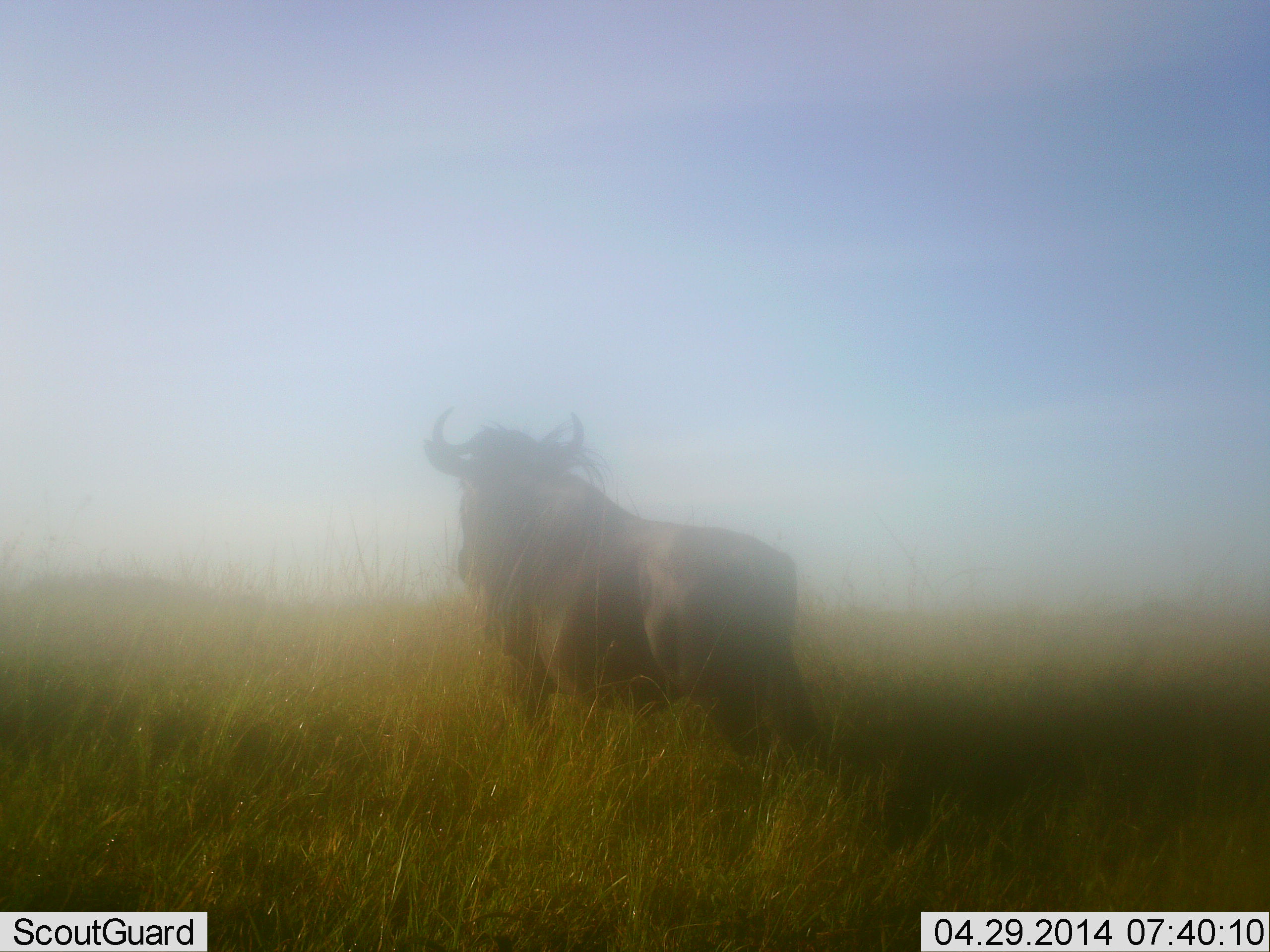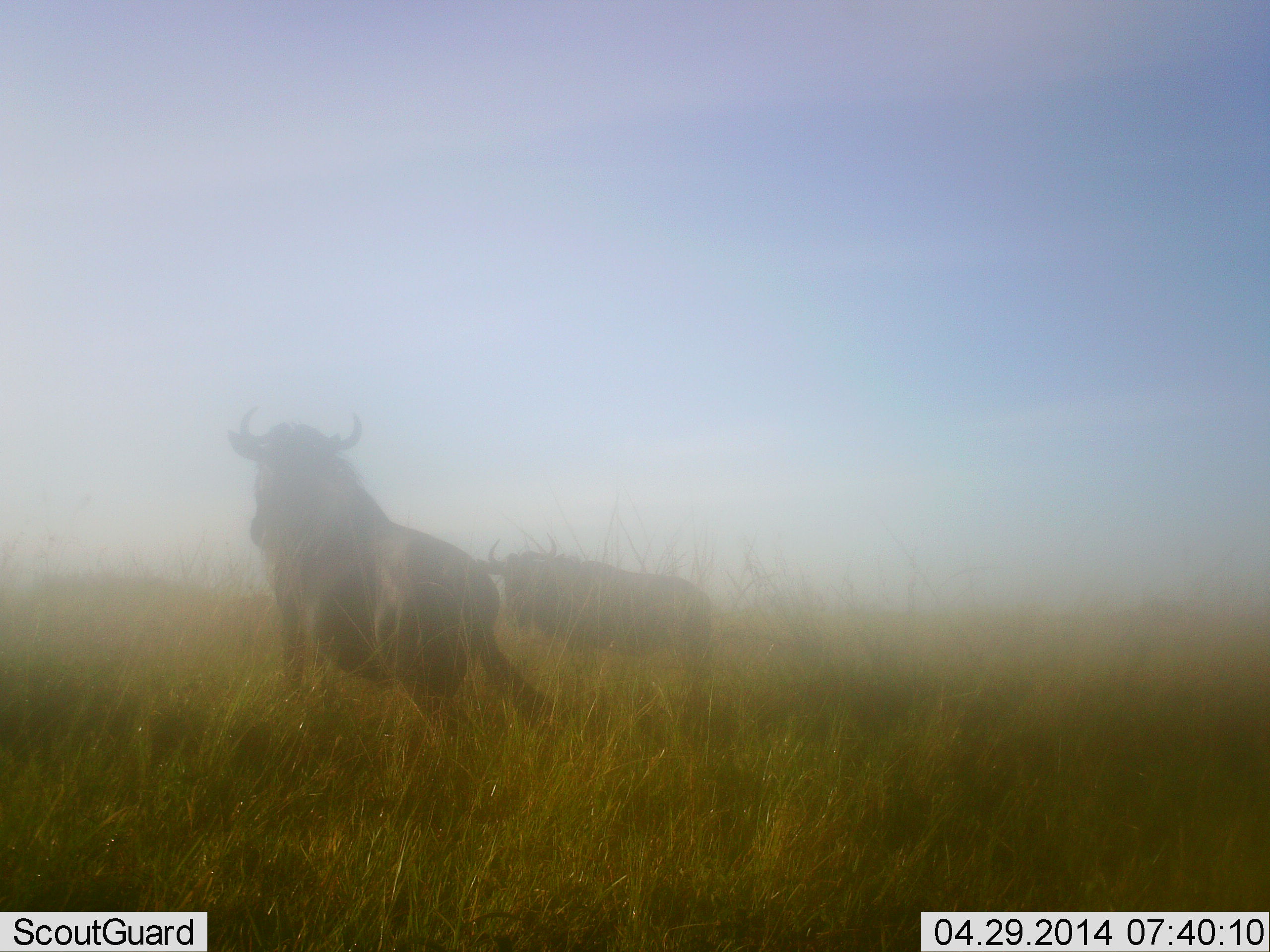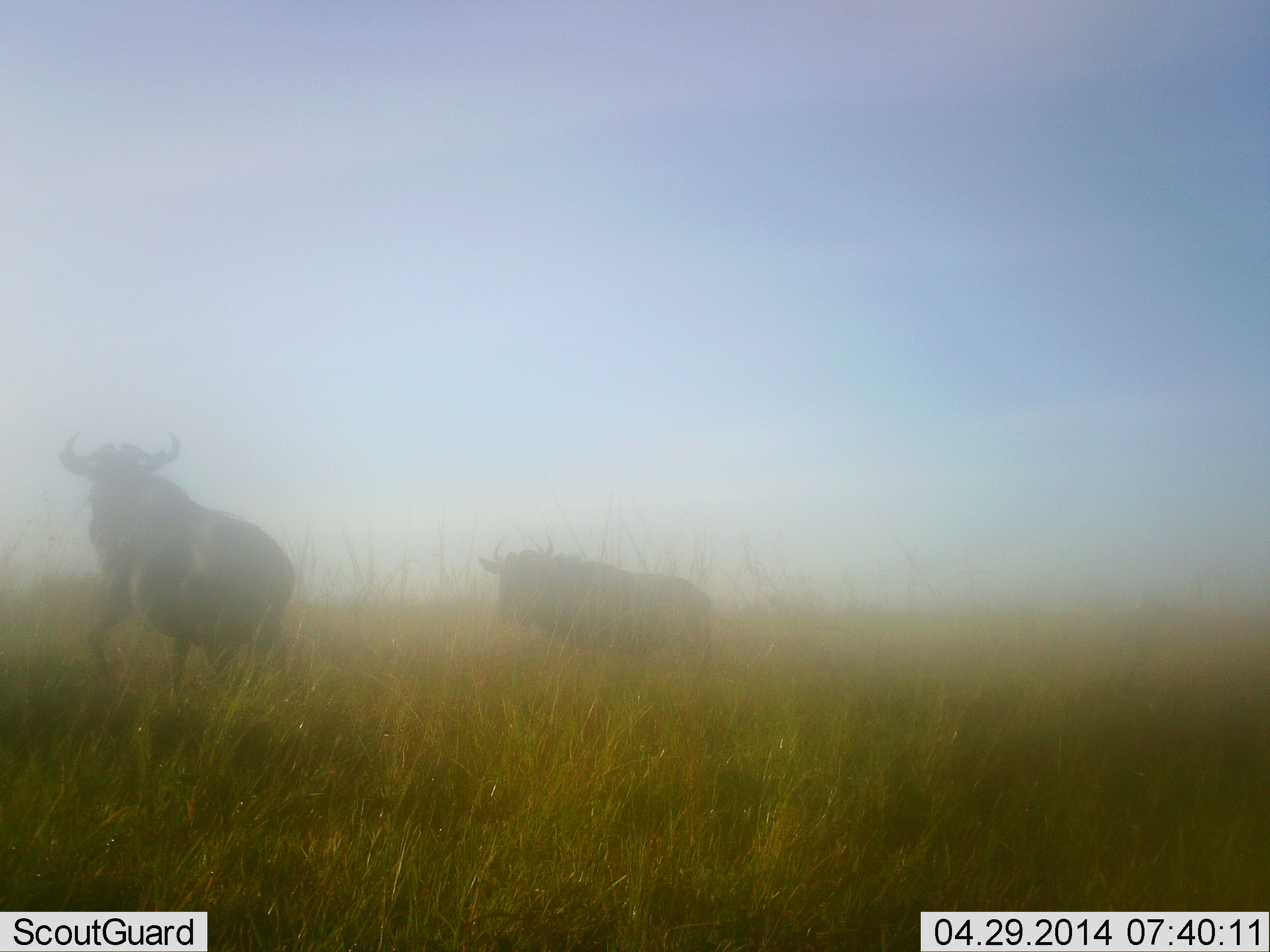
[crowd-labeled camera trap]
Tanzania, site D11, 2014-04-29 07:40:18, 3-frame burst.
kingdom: Animalia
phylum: Chordata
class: Mammalia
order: Artiodactyla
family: Bovidae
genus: Connochaetes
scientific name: Connochaetes taurinus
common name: blue wildebeest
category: wildebeest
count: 2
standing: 60%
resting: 0%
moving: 80%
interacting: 10%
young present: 0%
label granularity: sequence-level